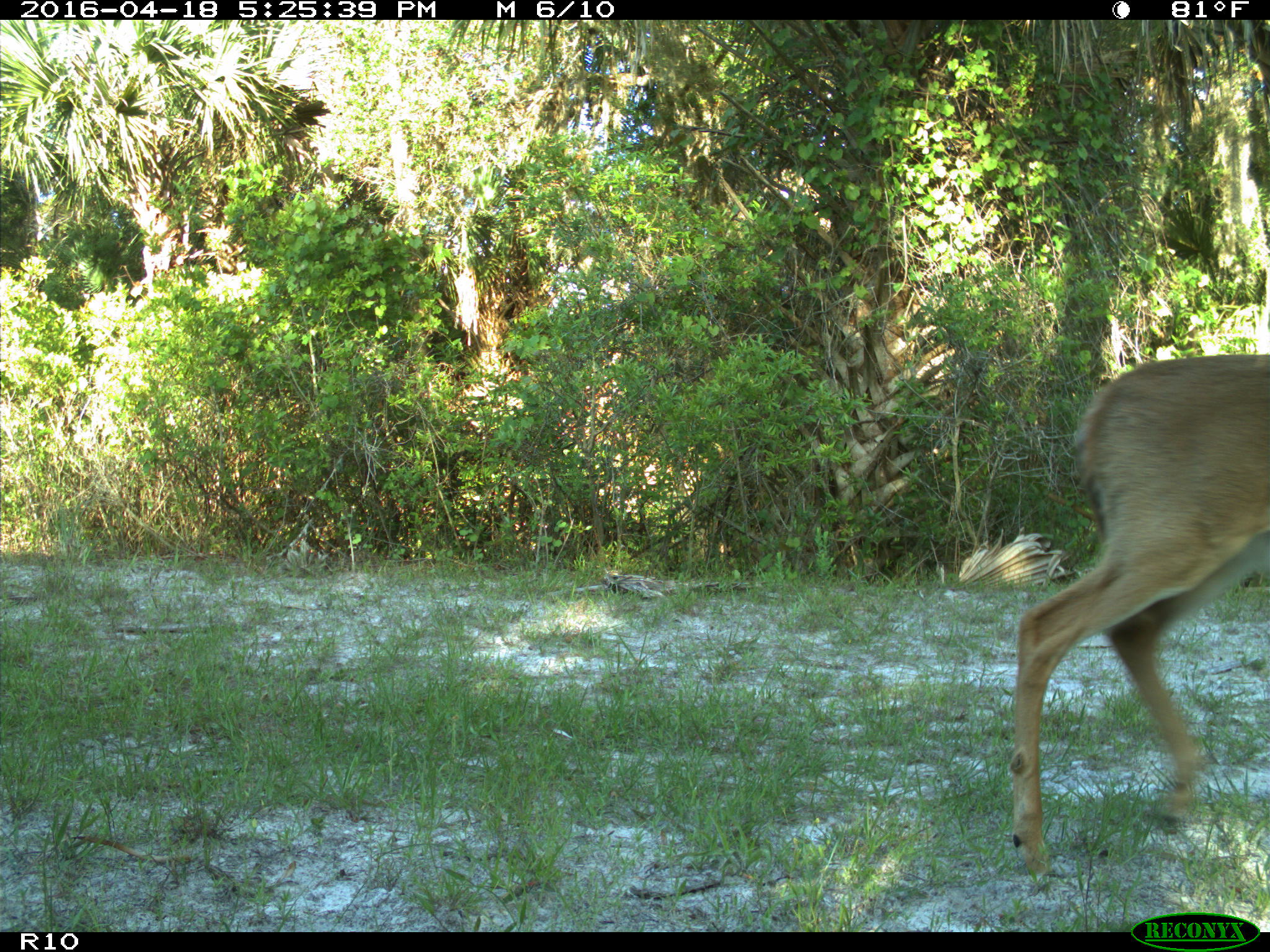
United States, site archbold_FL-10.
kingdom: Animalia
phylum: Chordata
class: Mammalia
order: Artiodactyla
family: Cervidae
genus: Odocoileus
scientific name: Odocoileus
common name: deer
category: unidentified deer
Unidentified deer (deer) (Odocoileus).